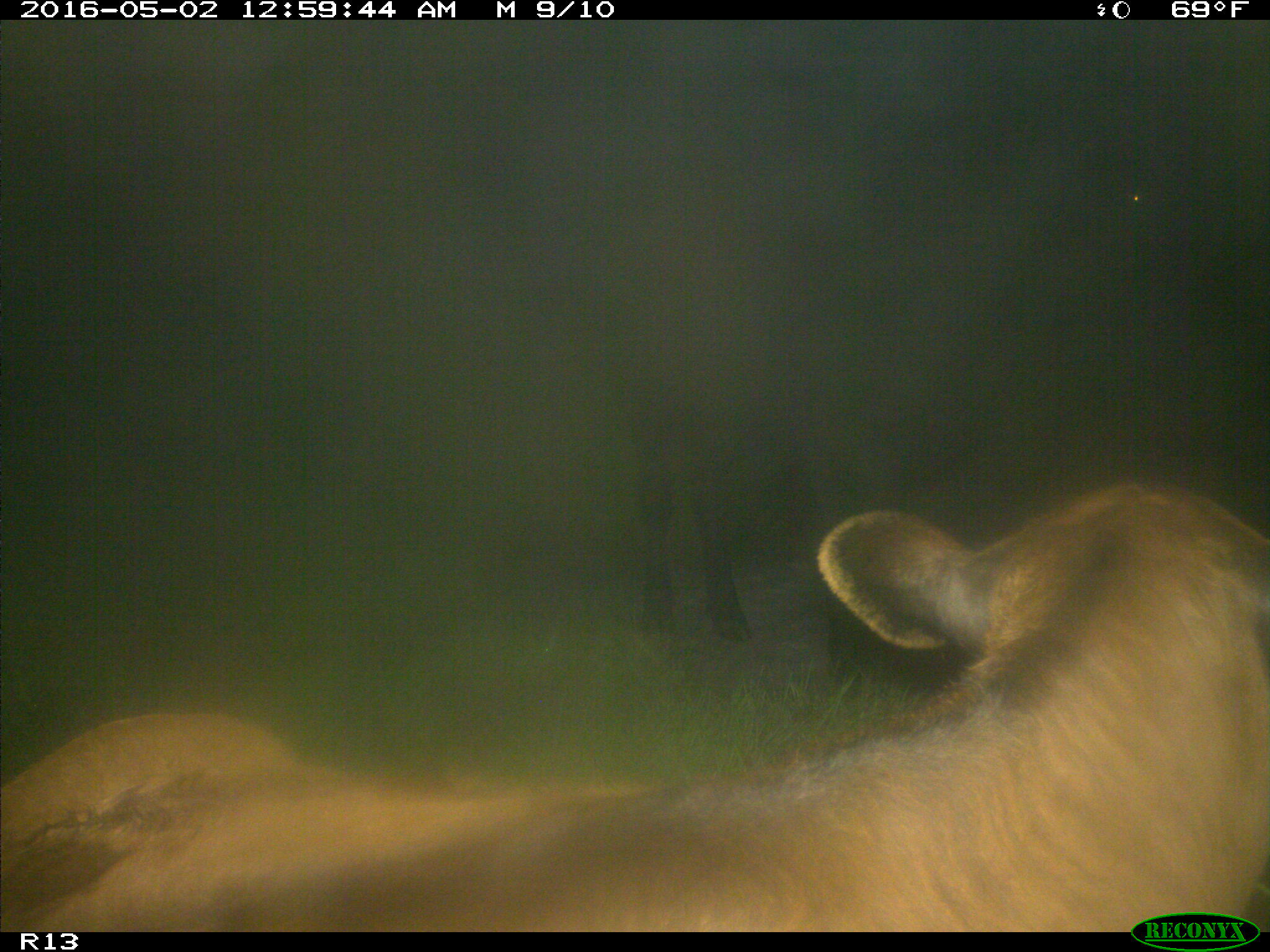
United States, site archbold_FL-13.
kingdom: Animalia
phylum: Chordata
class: Mammalia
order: Artiodactyla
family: Bovidae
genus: Bos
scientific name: Bos taurus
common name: domestic cow